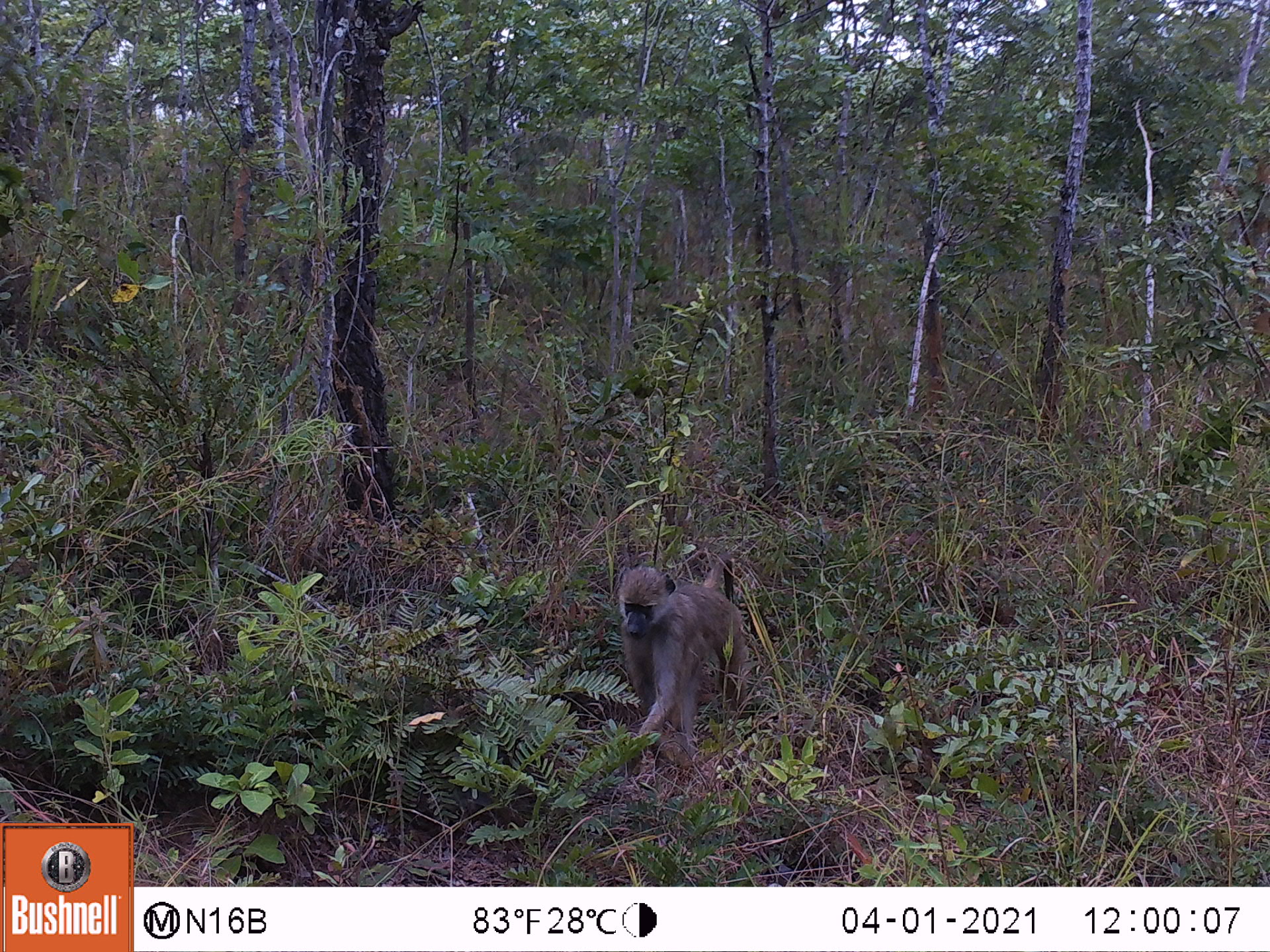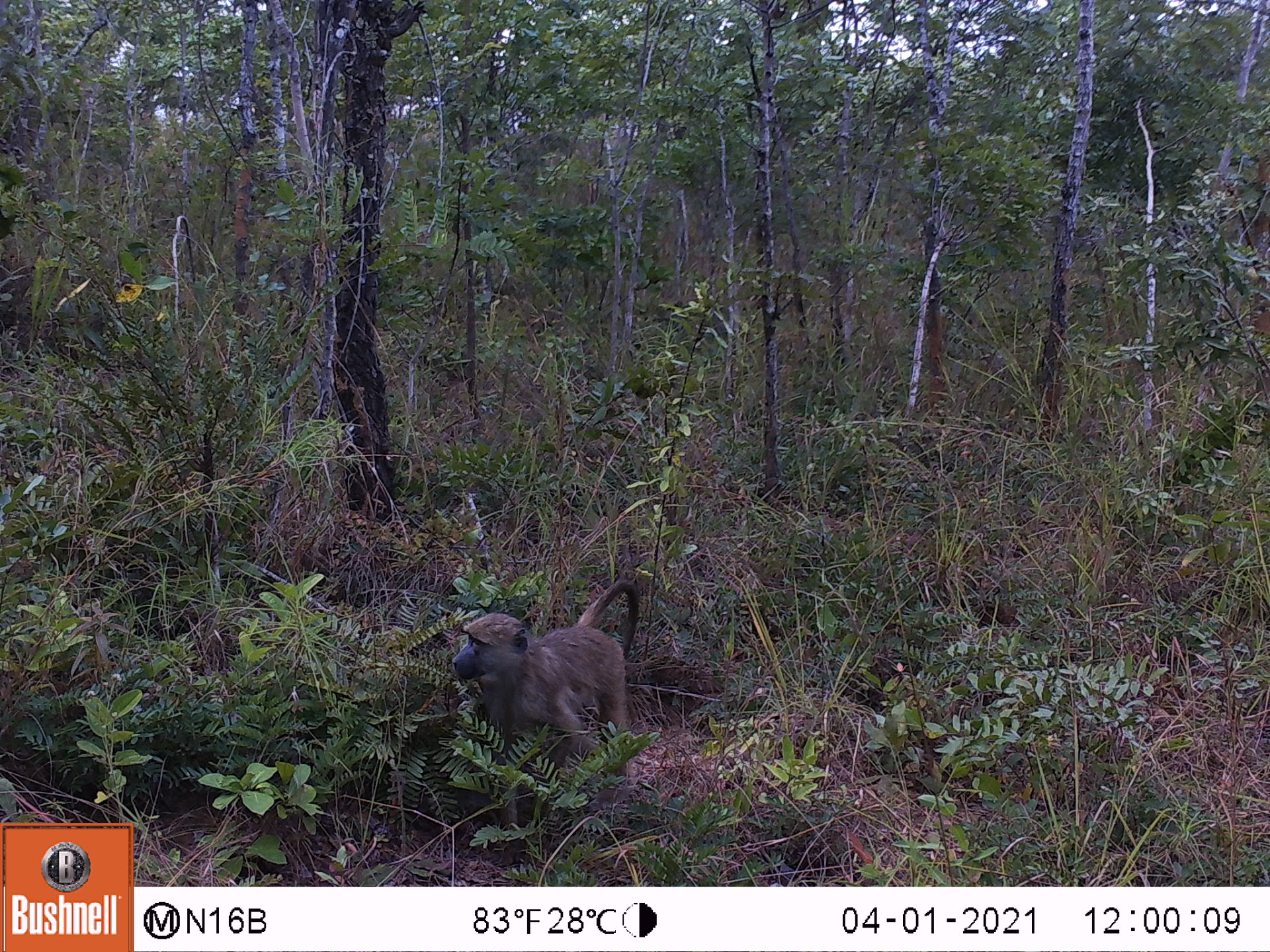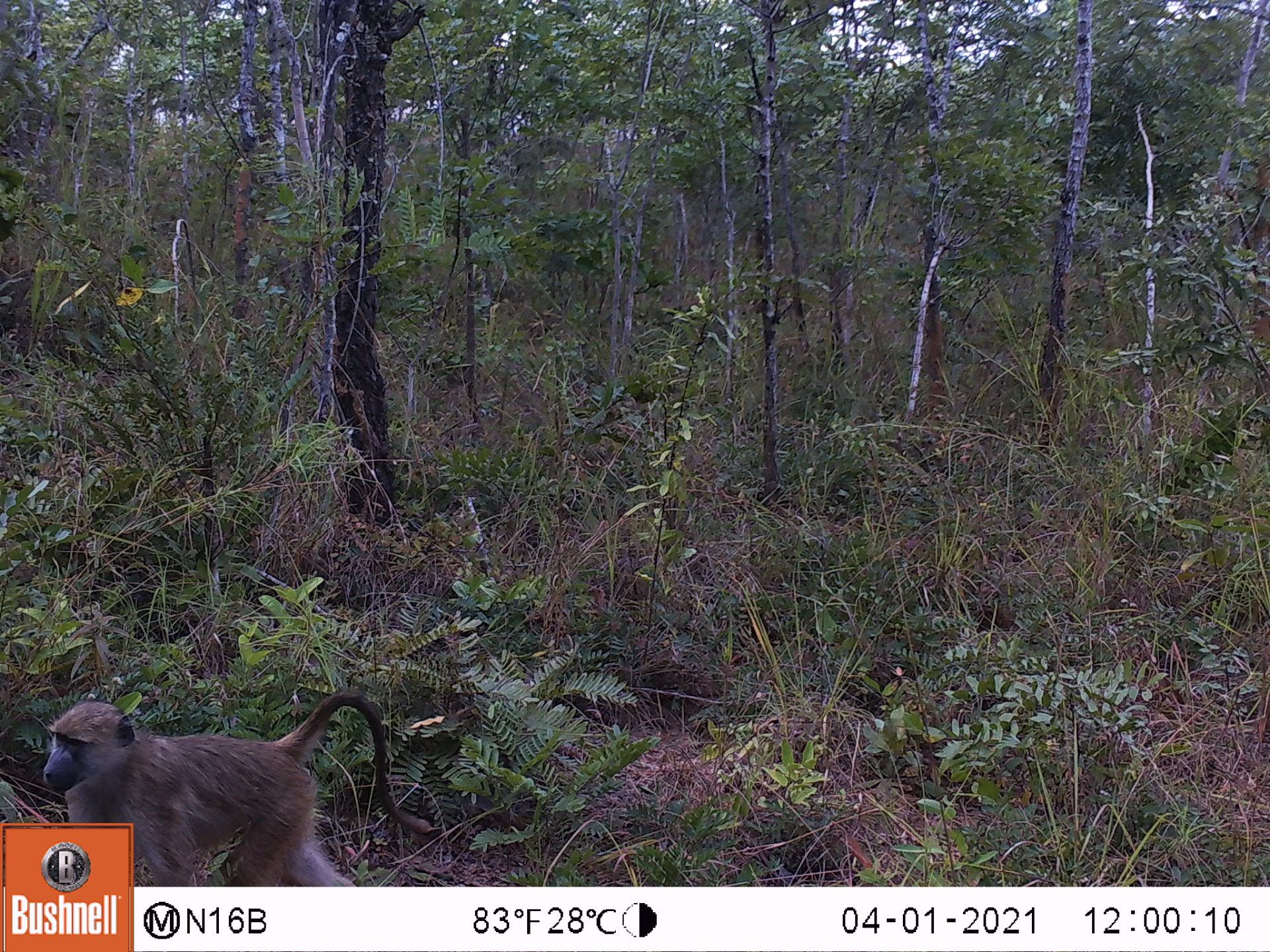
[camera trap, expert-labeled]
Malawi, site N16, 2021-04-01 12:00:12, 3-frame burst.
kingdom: Animalia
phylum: Chordata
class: Mammalia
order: Primates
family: Cercopithecidae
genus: Papio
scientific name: Papio cynocephalus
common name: yellow baboon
Yellow baboon (Papio cynocephalus), count 1.